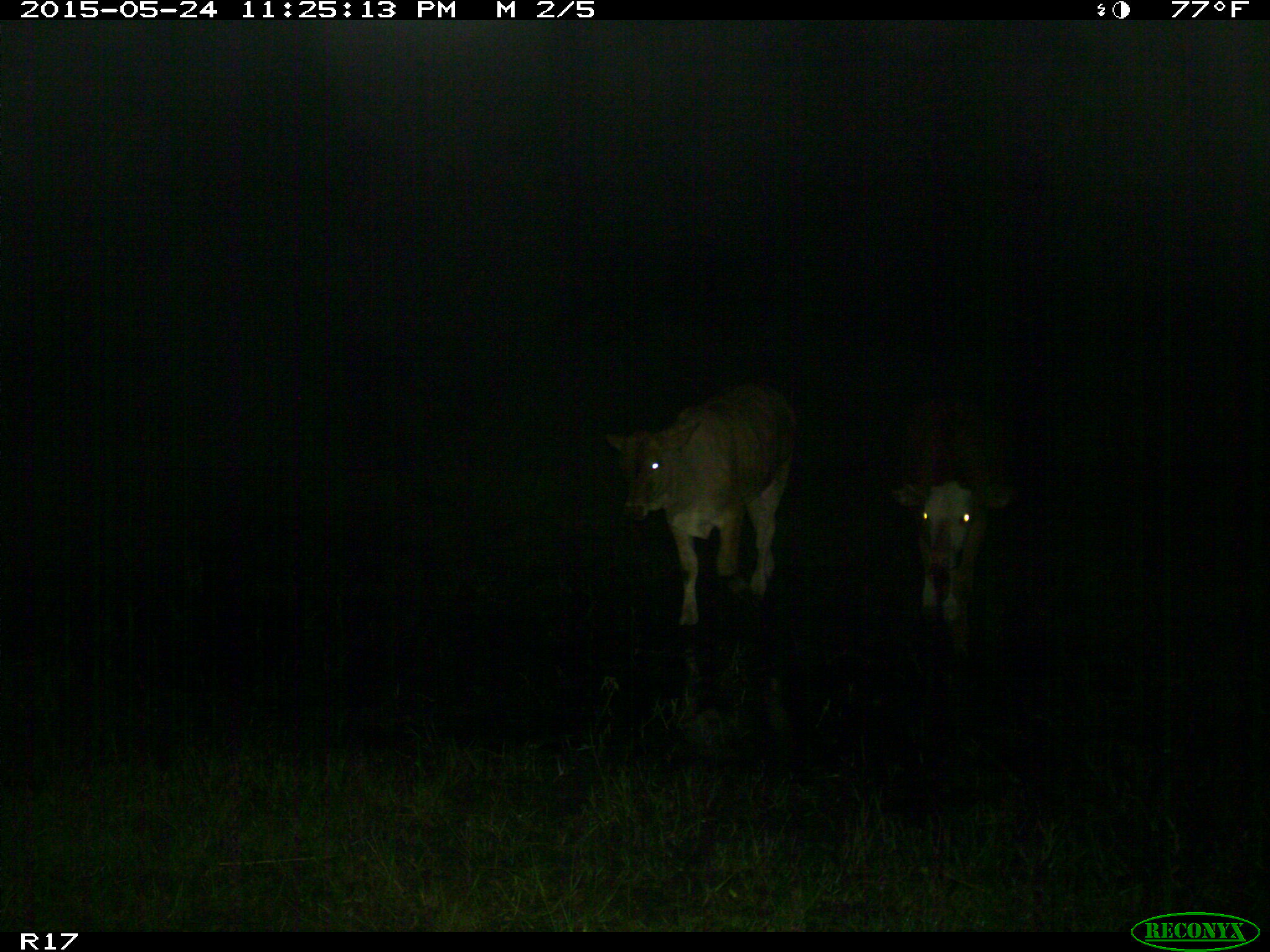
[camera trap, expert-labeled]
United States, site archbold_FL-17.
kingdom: Animalia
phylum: Chordata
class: Mammalia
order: Artiodactyla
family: Bovidae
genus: Bos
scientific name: Bos taurus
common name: domestic cow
Bos taurus (domestic cow).